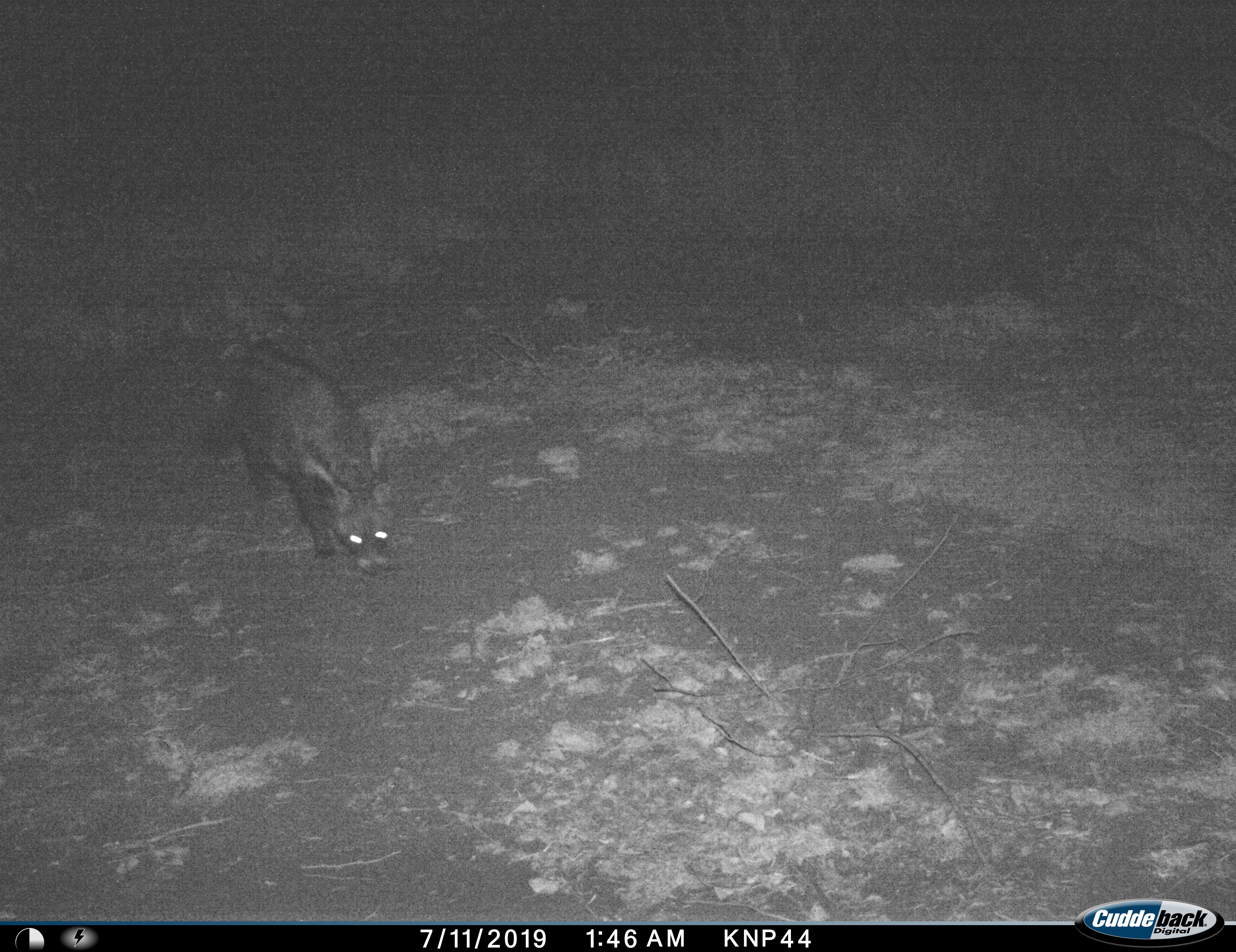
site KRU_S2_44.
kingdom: Animalia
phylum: Chordata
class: Mammalia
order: Carnivora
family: Viverridae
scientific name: Viverridae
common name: civet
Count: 1.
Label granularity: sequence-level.